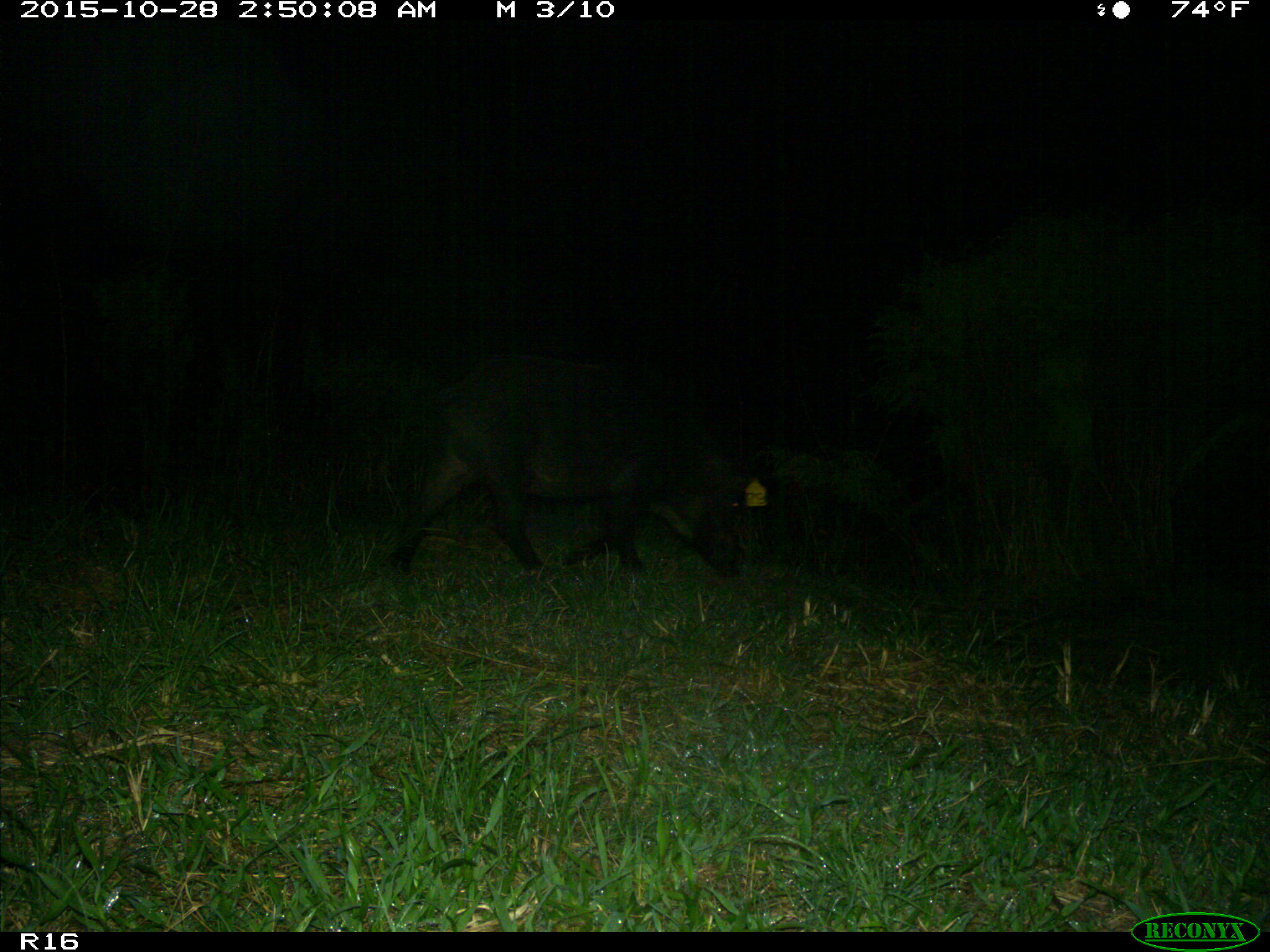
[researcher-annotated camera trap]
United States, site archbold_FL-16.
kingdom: Animalia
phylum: Chordata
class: Mammalia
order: Artiodactyla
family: Suidae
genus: Sus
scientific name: Sus scrofa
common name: wild boar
Sus scrofa (wild boar).